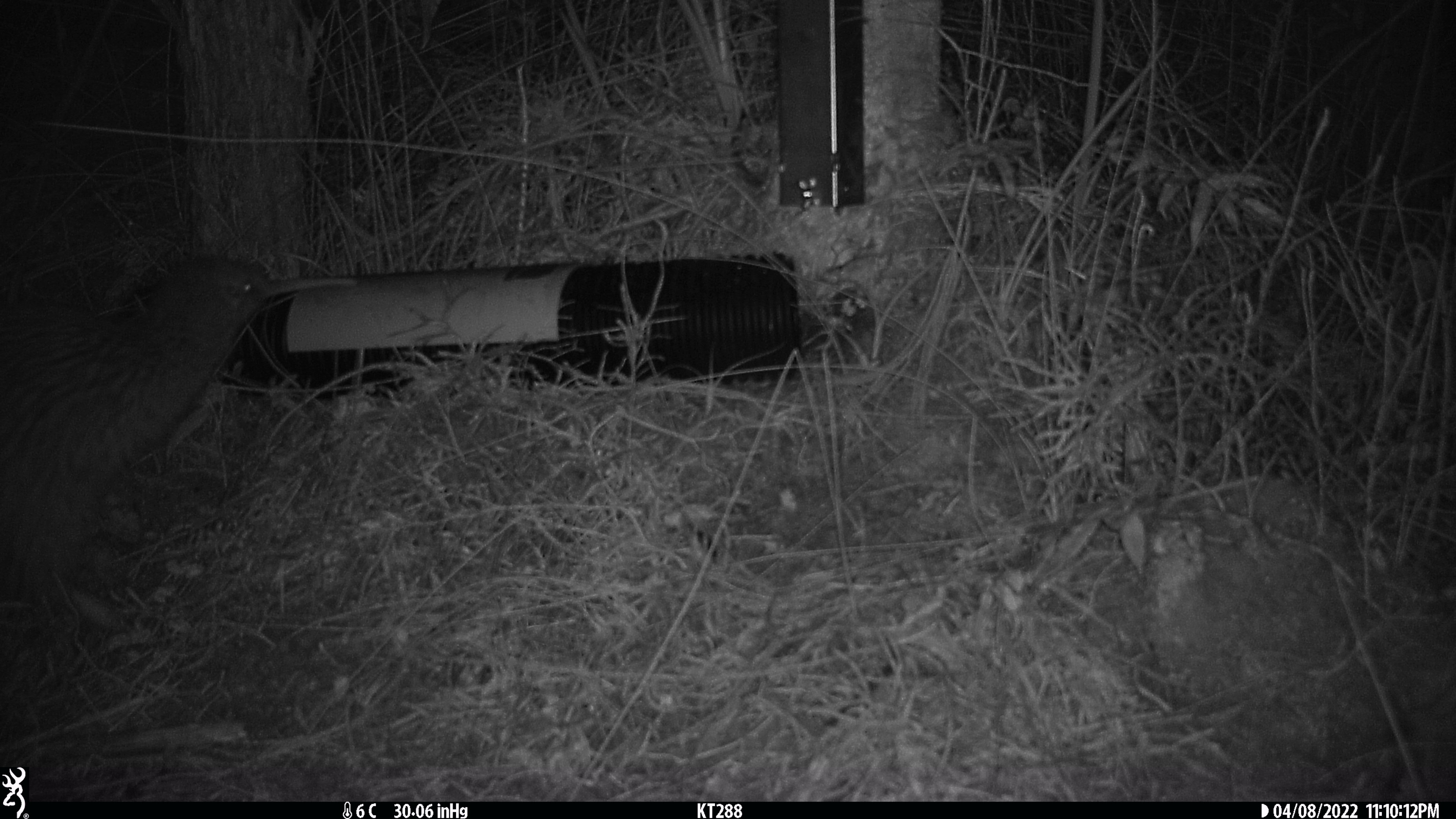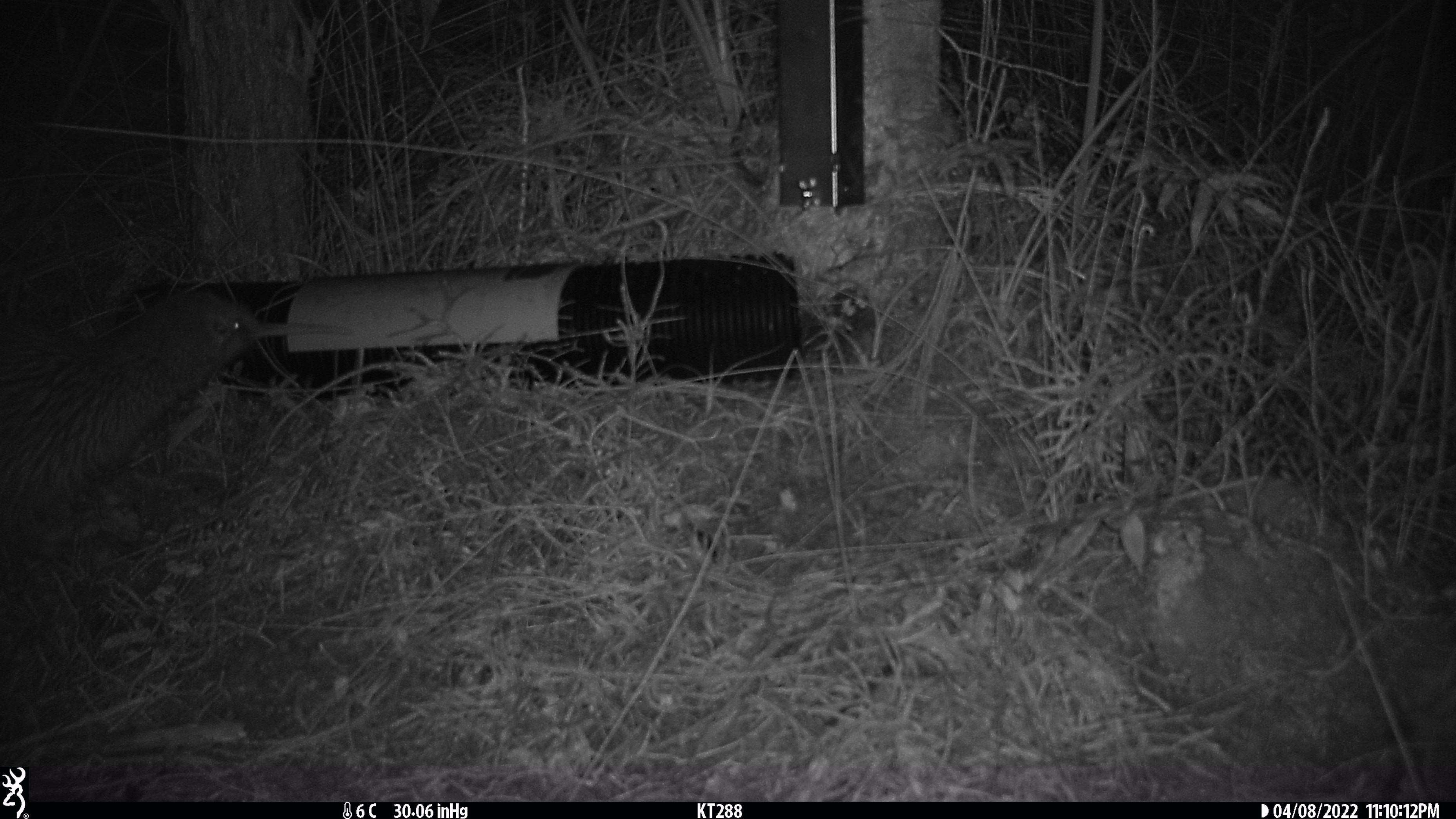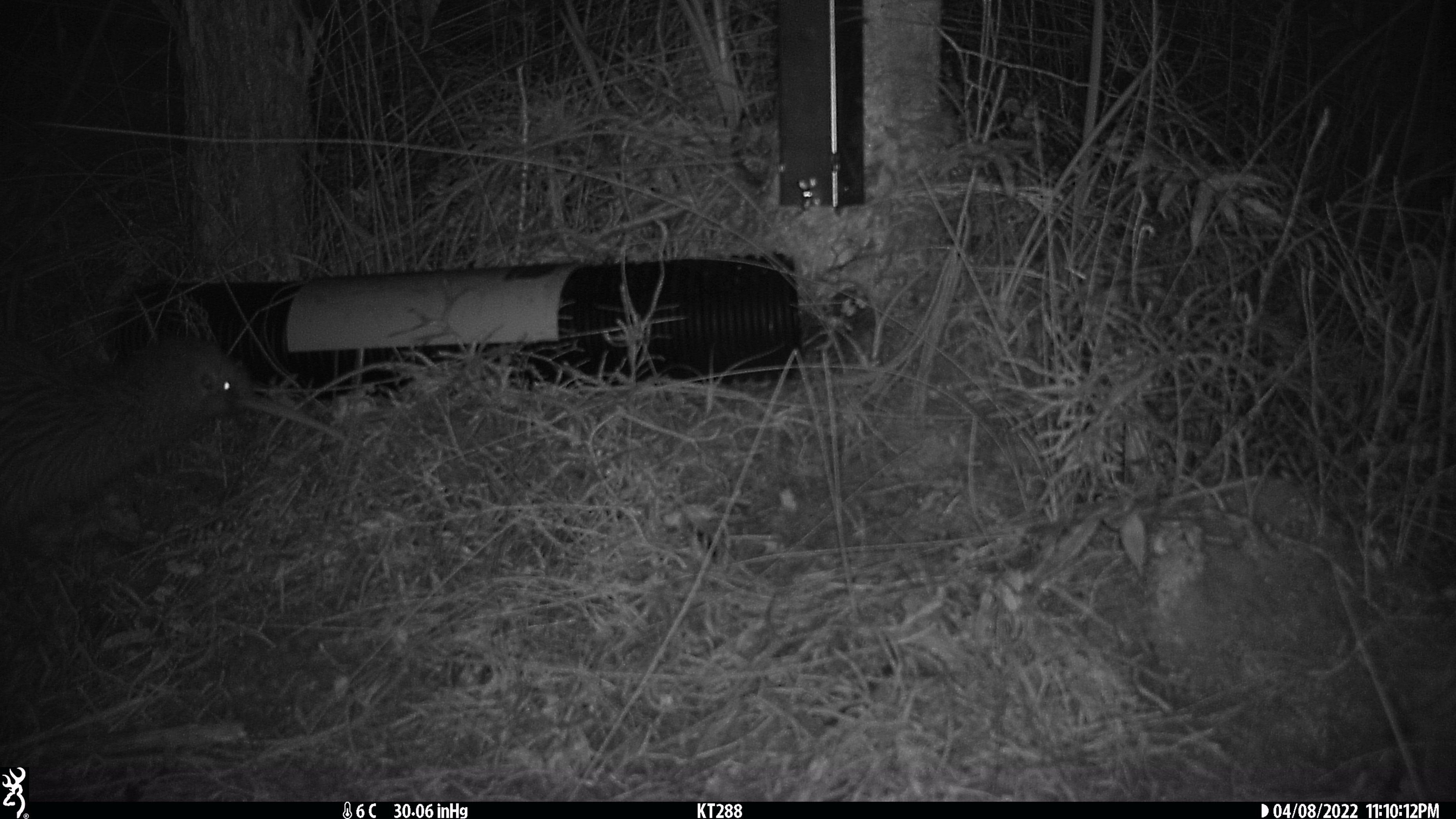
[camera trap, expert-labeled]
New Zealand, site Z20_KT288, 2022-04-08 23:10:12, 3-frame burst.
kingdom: Animalia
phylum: Chordata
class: Aves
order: Apterygiformes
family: Apterygidae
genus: Apteryx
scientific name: Apteryx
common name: kiwi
Kiwi (Apteryx).